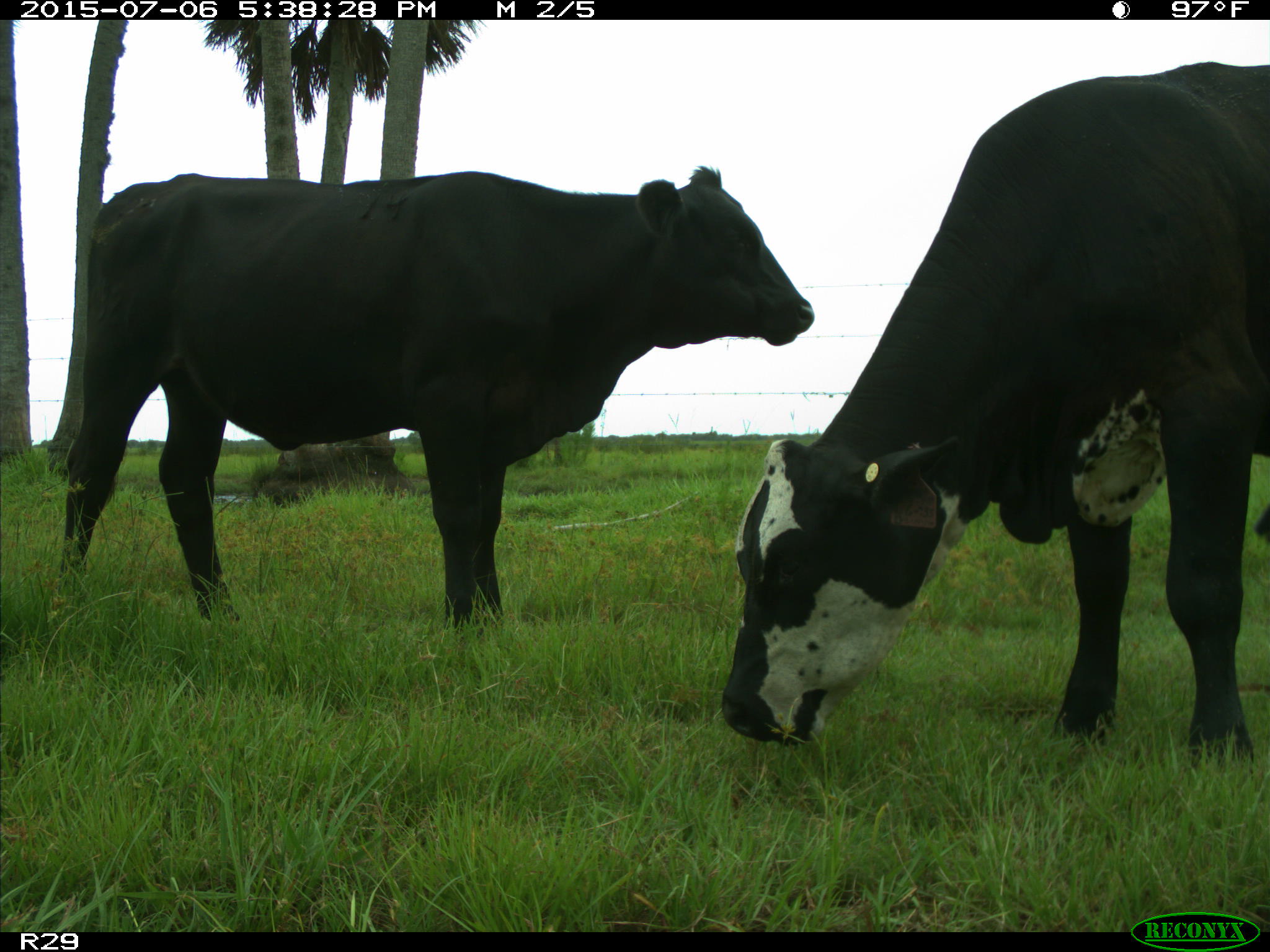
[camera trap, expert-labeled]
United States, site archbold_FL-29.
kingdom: Animalia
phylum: Chordata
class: Mammalia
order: Artiodactyla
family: Bovidae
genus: Bos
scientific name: Bos taurus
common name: domestic cow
Bos taurus (domestic cow).